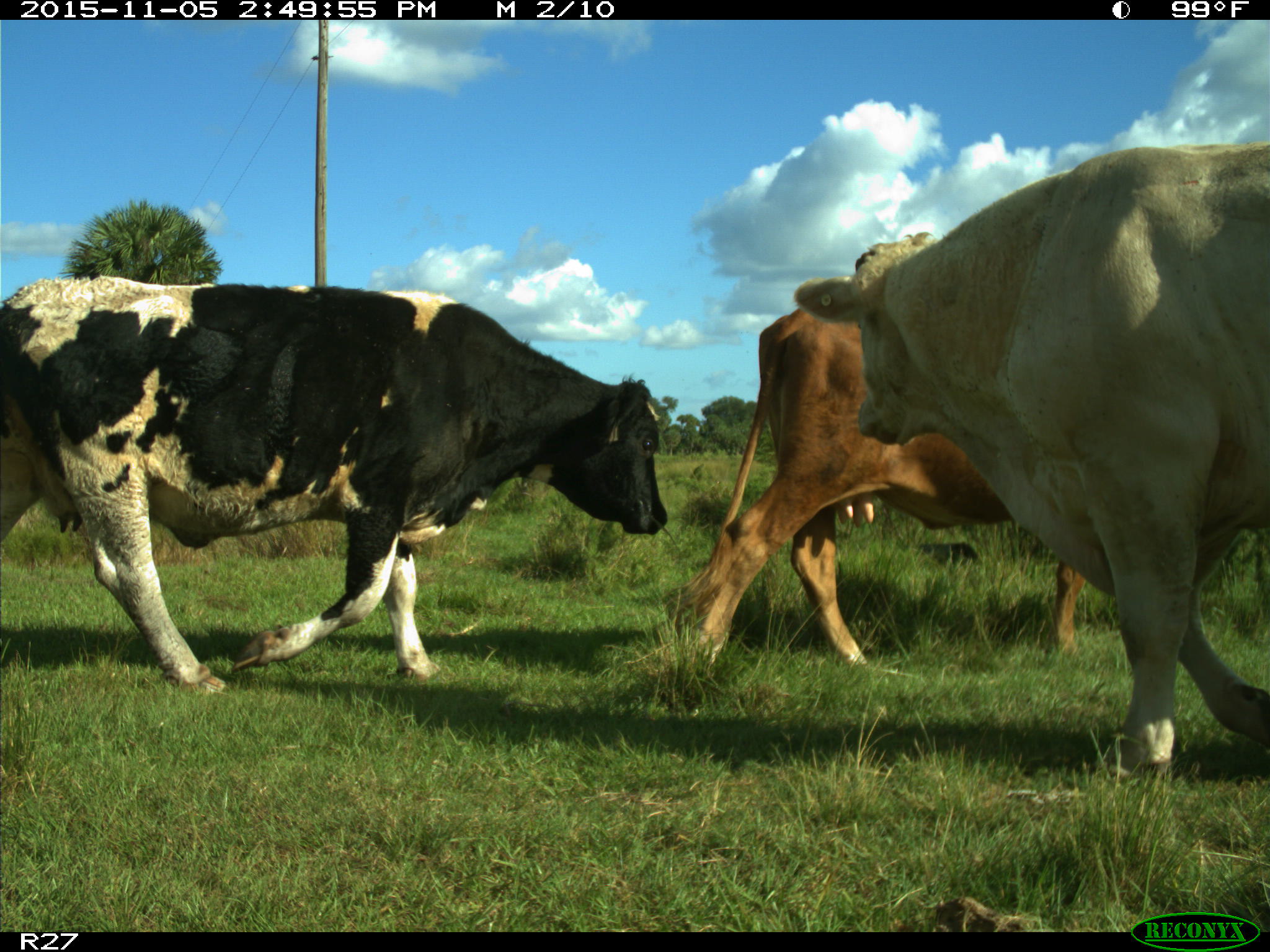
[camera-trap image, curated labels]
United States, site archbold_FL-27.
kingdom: Animalia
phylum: Chordata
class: Mammalia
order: Artiodactyla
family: Bovidae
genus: Bos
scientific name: Bos taurus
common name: domestic cow